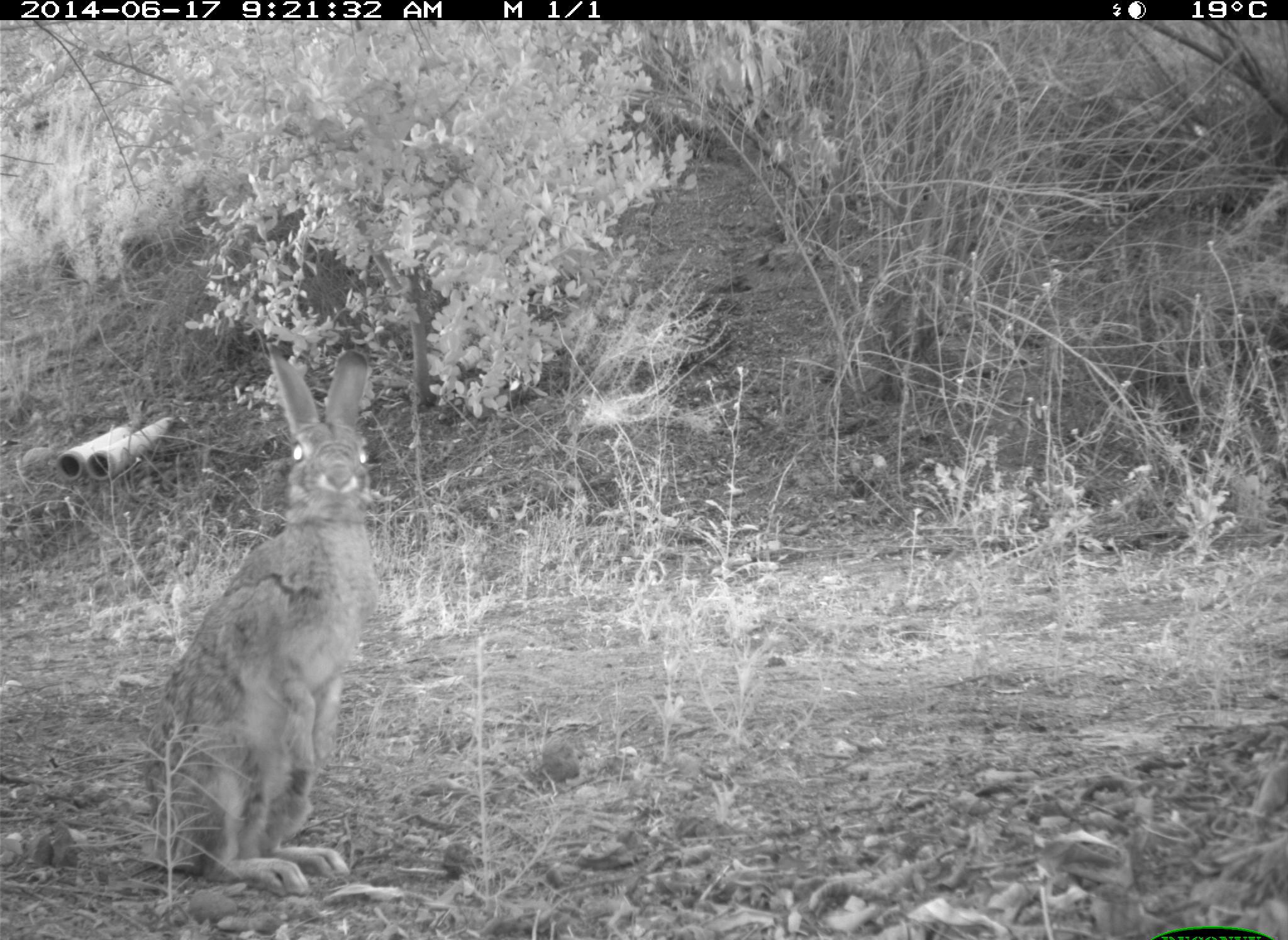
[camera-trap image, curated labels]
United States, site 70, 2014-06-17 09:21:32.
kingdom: Animalia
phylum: Chordata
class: Mammalia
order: Lagomorpha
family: Leporidae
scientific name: Leporidae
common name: rabbits and hares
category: rabbit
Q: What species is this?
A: Rabbit (rabbits and hares) (Leporidae).